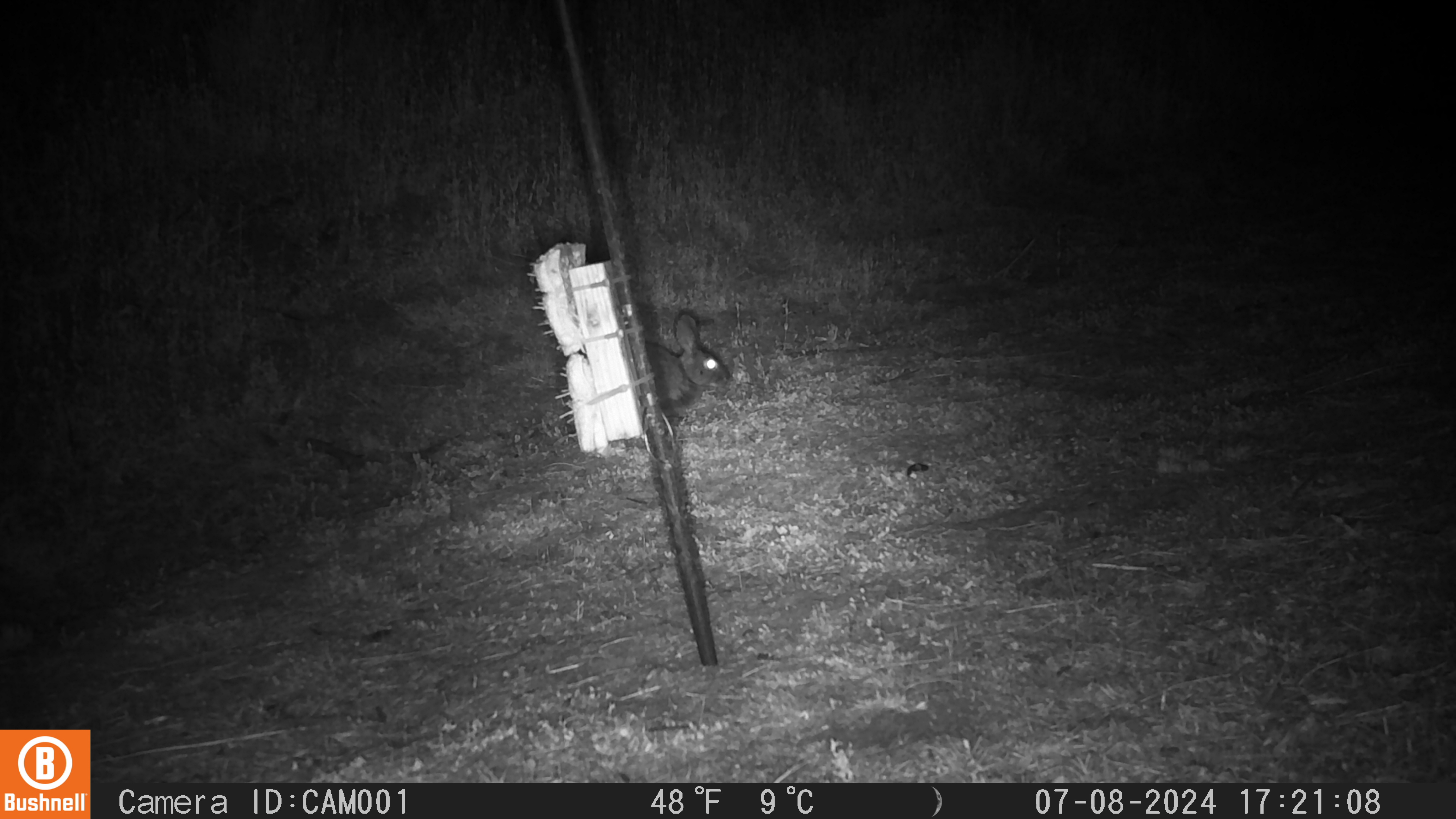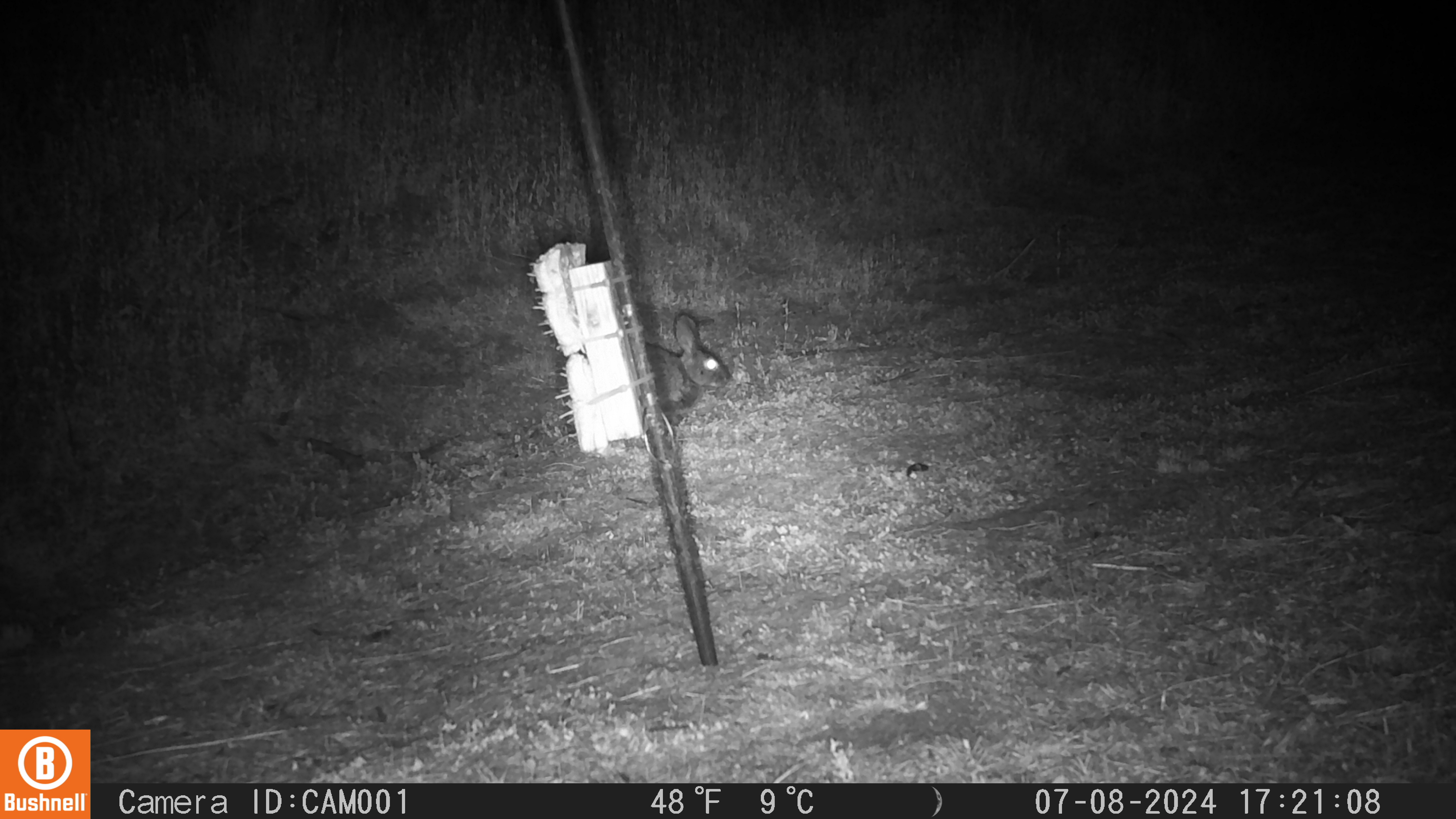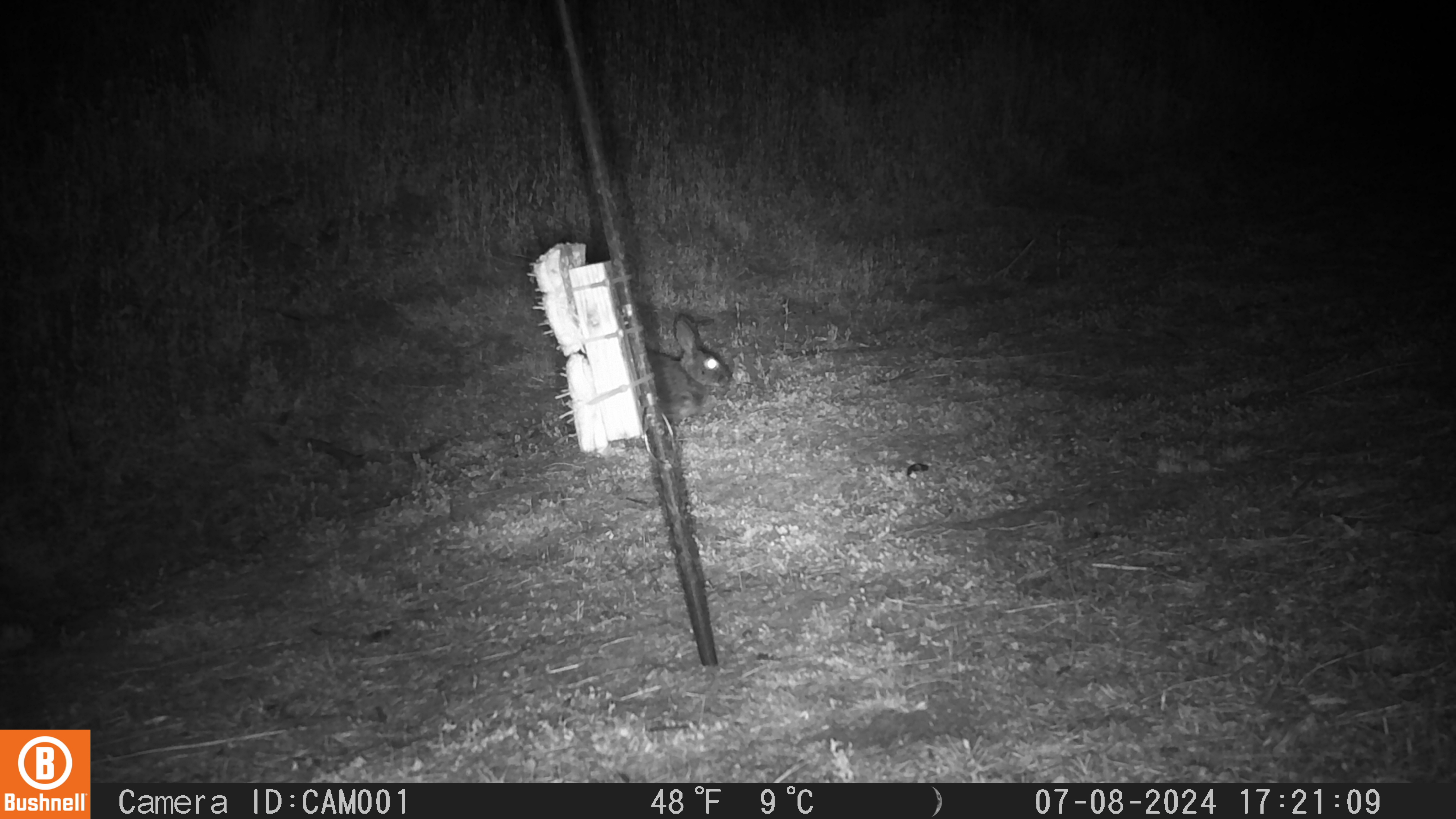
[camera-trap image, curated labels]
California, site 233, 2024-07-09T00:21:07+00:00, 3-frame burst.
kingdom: Animalia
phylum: Chordata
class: Mammalia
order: Lagomorpha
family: Leporidae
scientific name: Leporidae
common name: rabbit